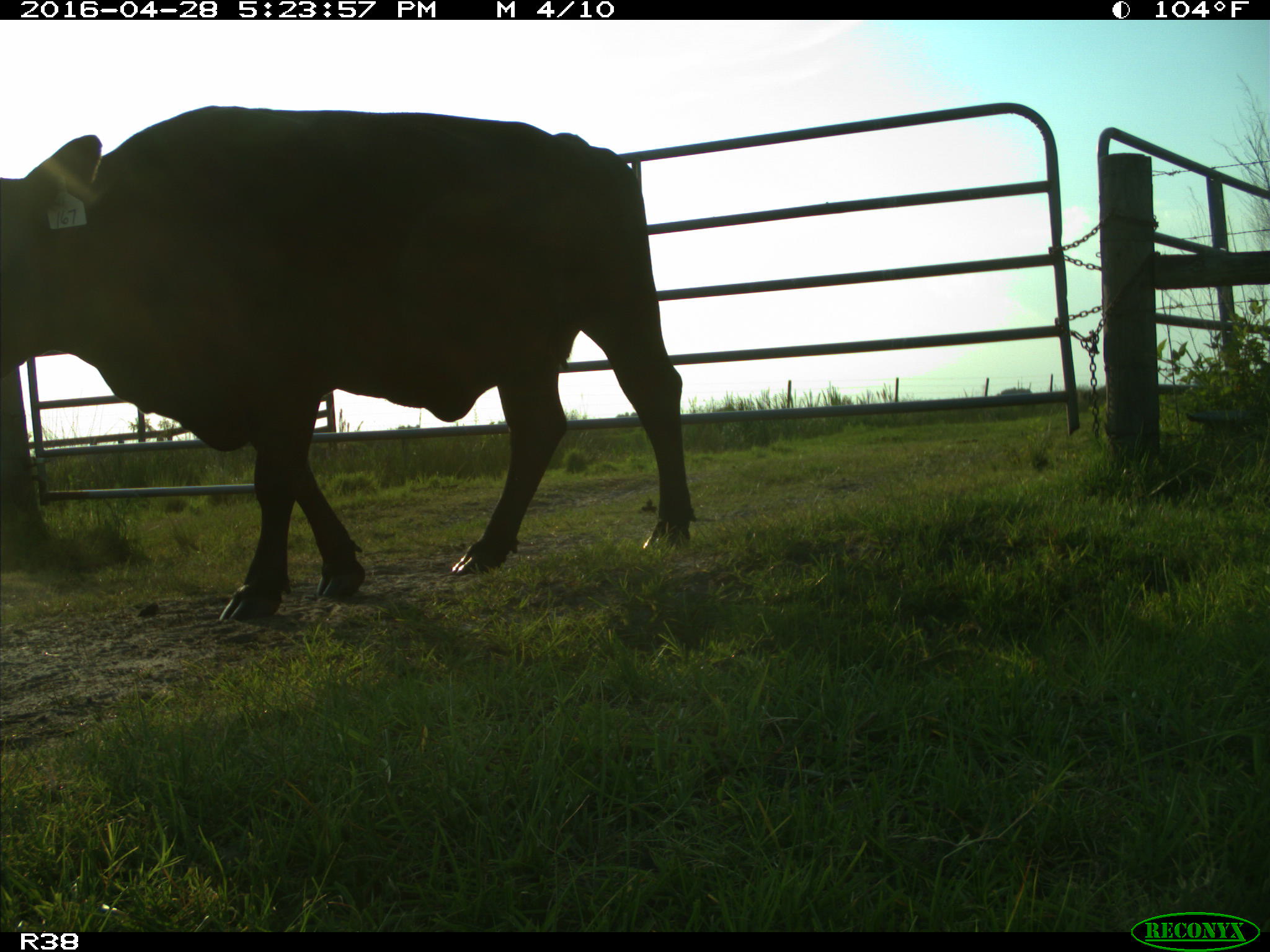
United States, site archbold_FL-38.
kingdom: Animalia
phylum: Chordata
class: Mammalia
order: Artiodactyla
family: Bovidae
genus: Bos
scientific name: Bos taurus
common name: domestic cow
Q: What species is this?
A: Bos taurus (domestic cow).